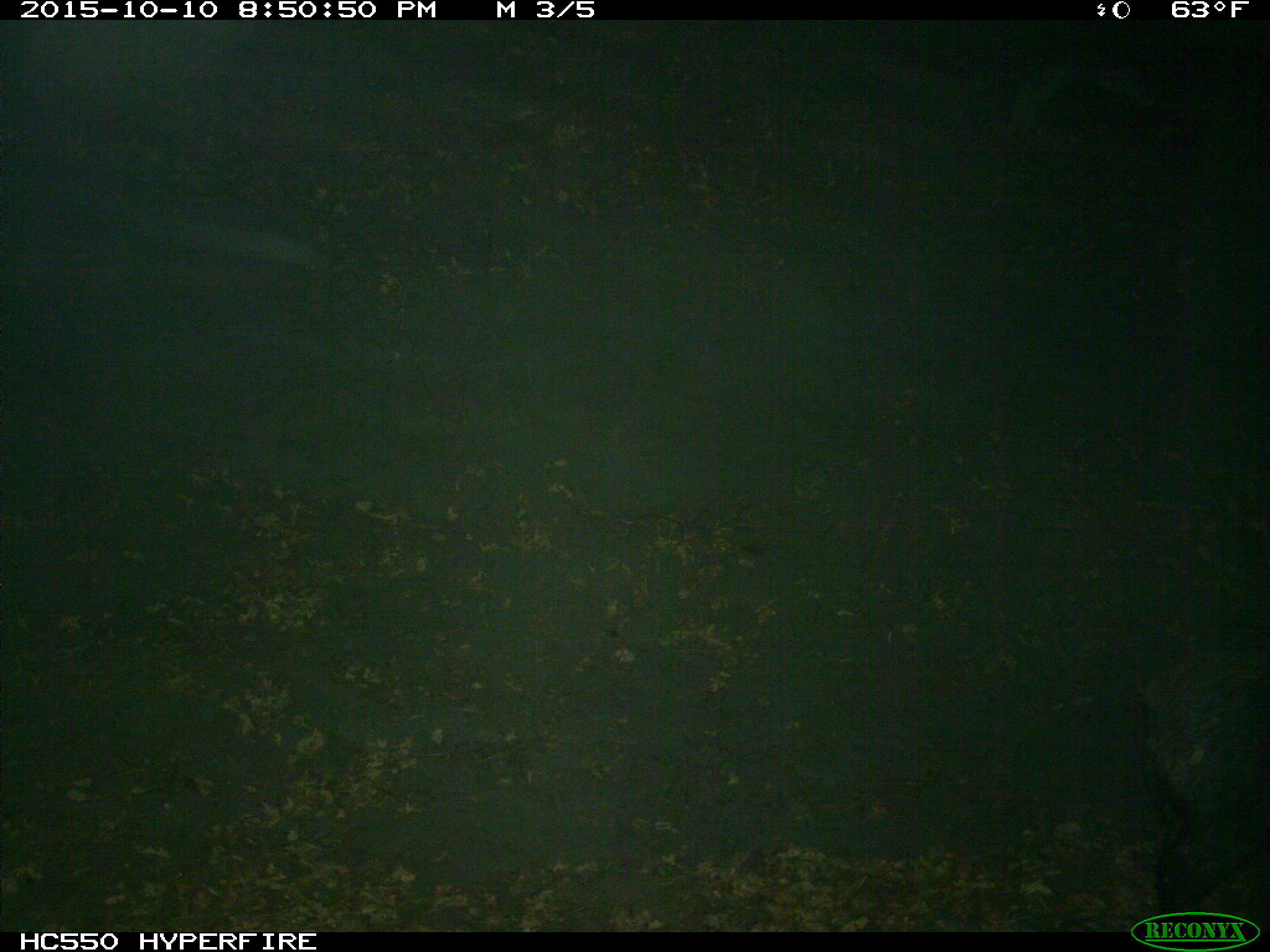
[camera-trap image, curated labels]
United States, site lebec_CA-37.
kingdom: Animalia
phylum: Chordata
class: Mammalia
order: Artiodactyla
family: Suidae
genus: Sus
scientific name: Sus scrofa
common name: wild boar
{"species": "Sus scrofa (wild boar)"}